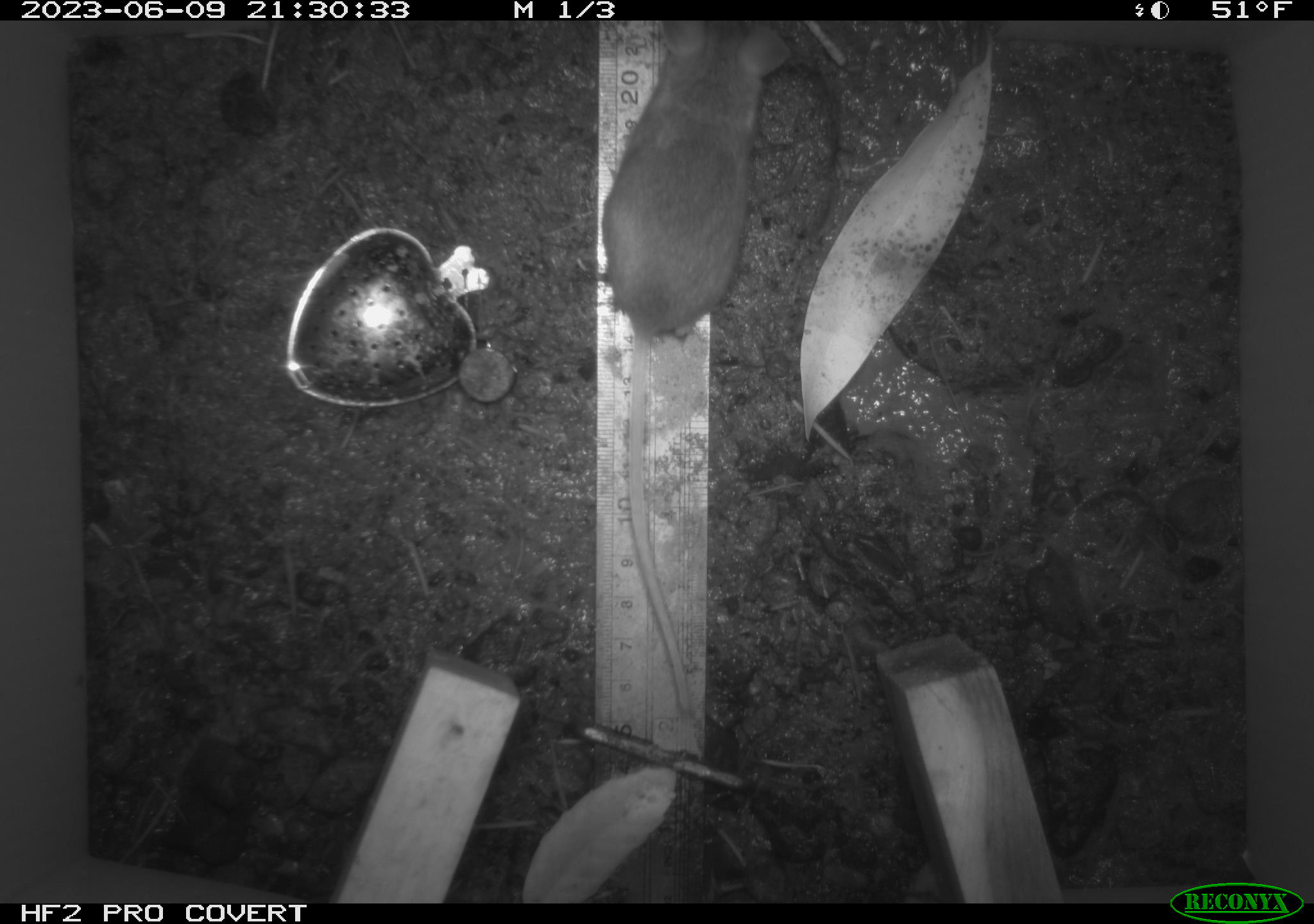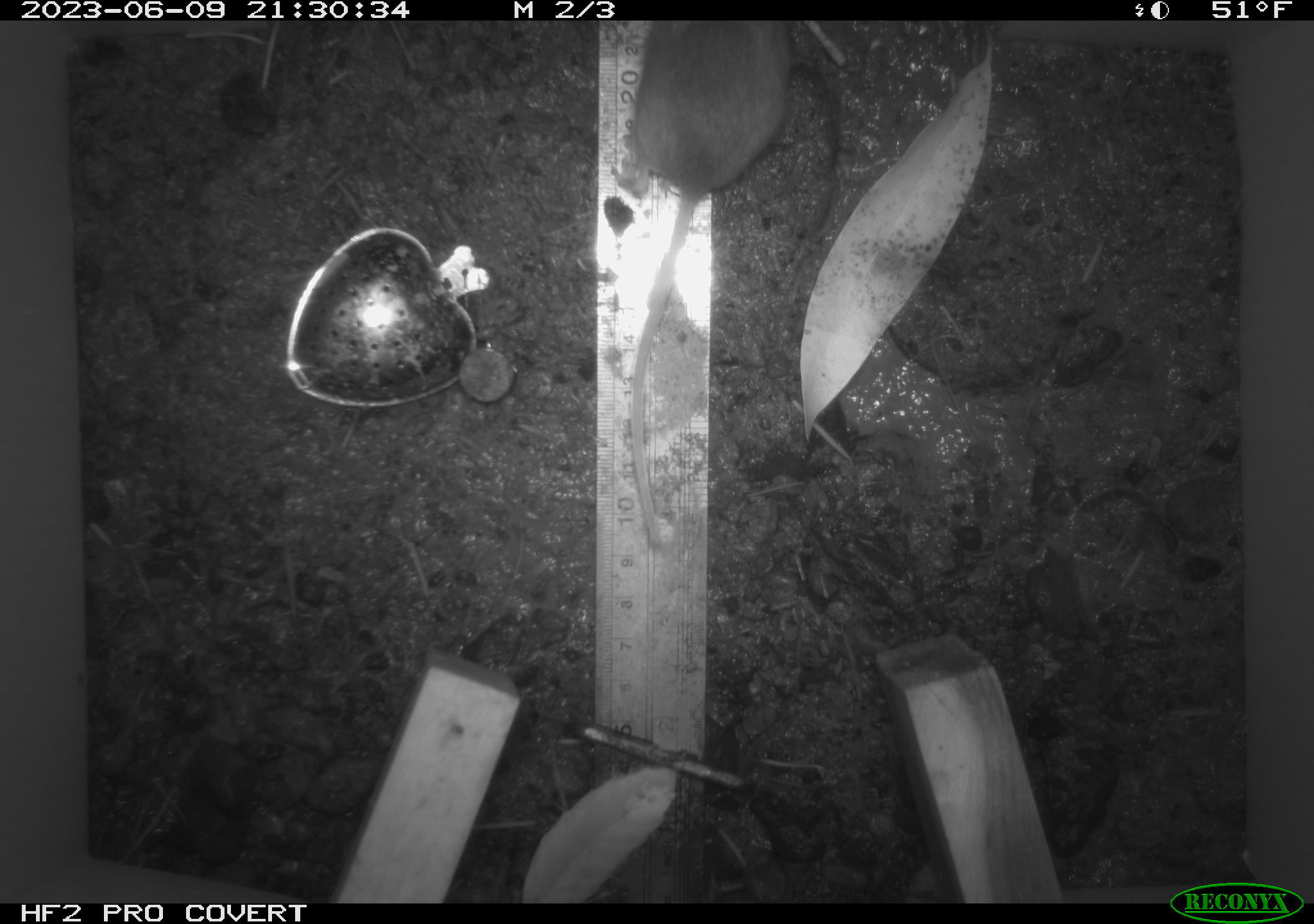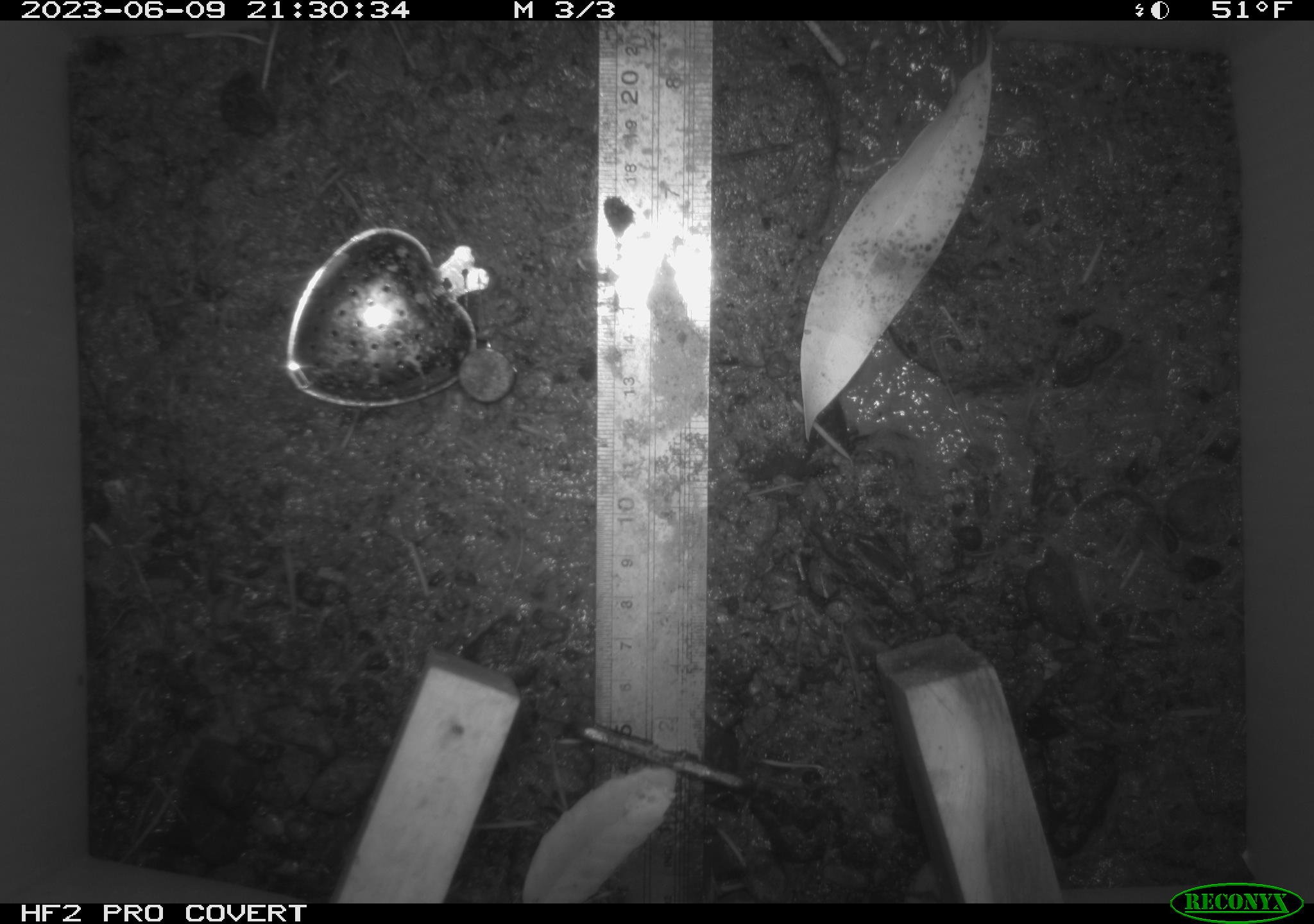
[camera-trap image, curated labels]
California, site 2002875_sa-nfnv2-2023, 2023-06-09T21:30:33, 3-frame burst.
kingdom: Animalia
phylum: Chordata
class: Mammalia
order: Rodentia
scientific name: Rodentia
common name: mouse species